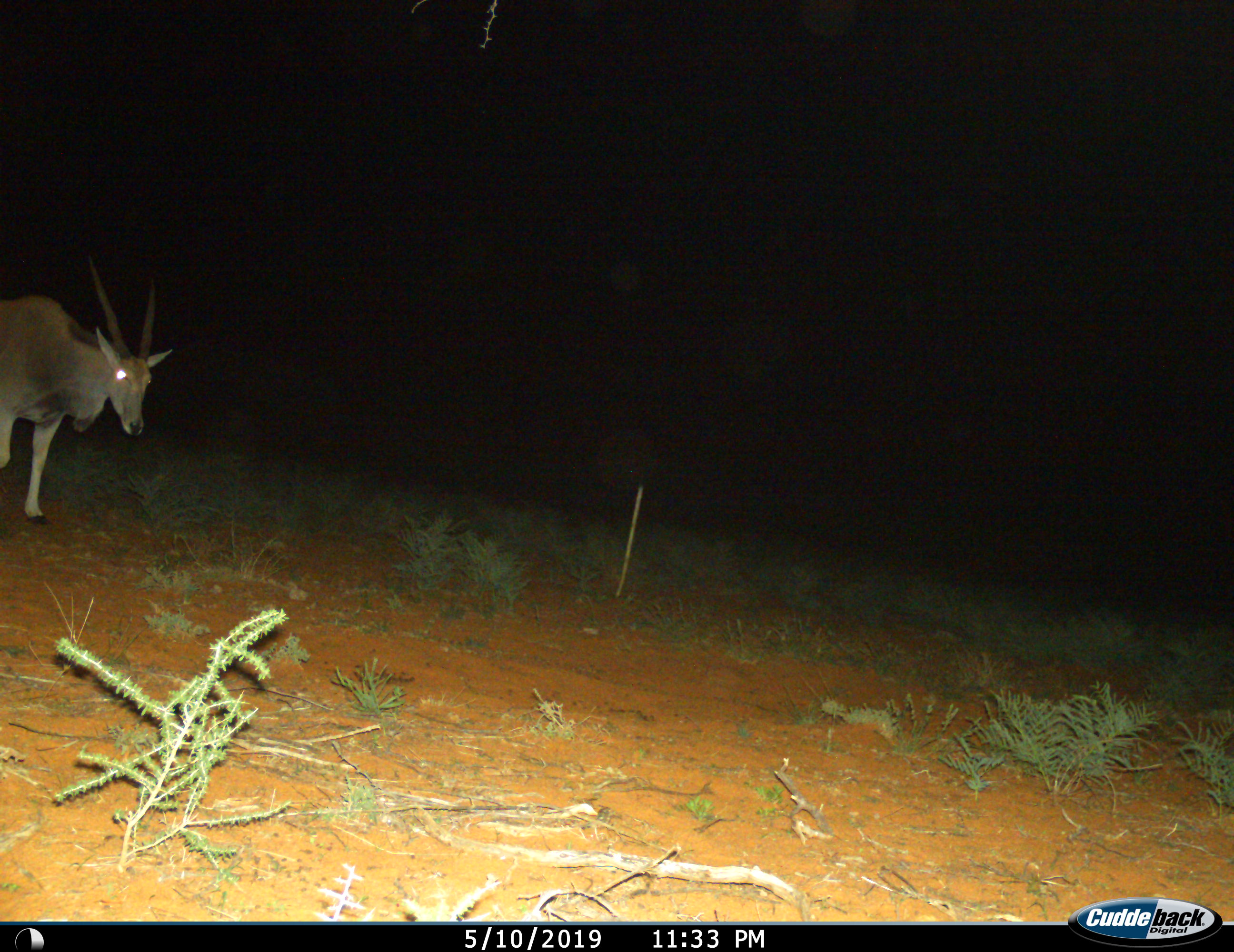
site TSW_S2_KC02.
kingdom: Animalia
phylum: Chordata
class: Mammalia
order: Artiodactyla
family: Bovidae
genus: Tragelaphus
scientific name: Tragelaphus oryx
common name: eland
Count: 1.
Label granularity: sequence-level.